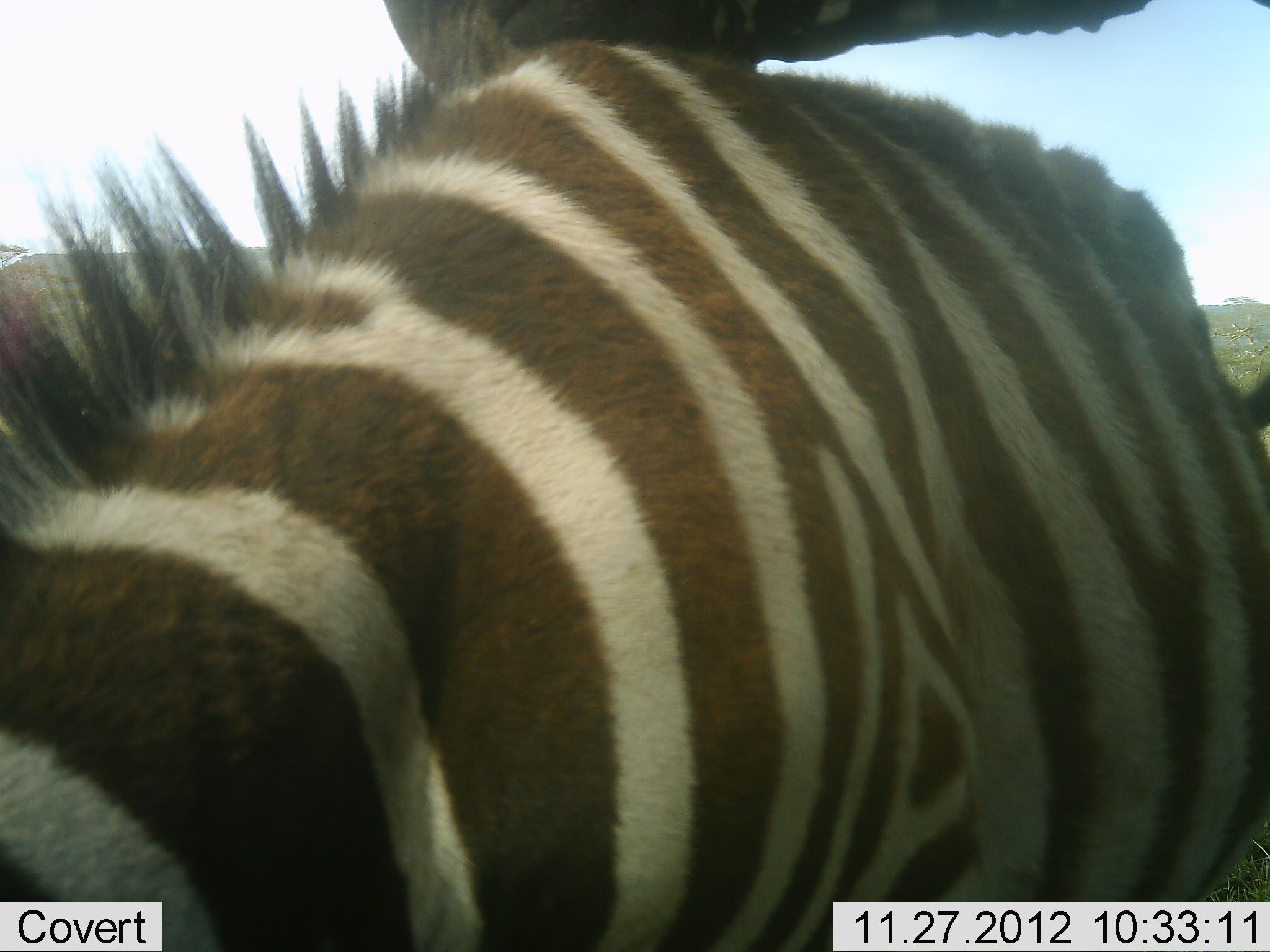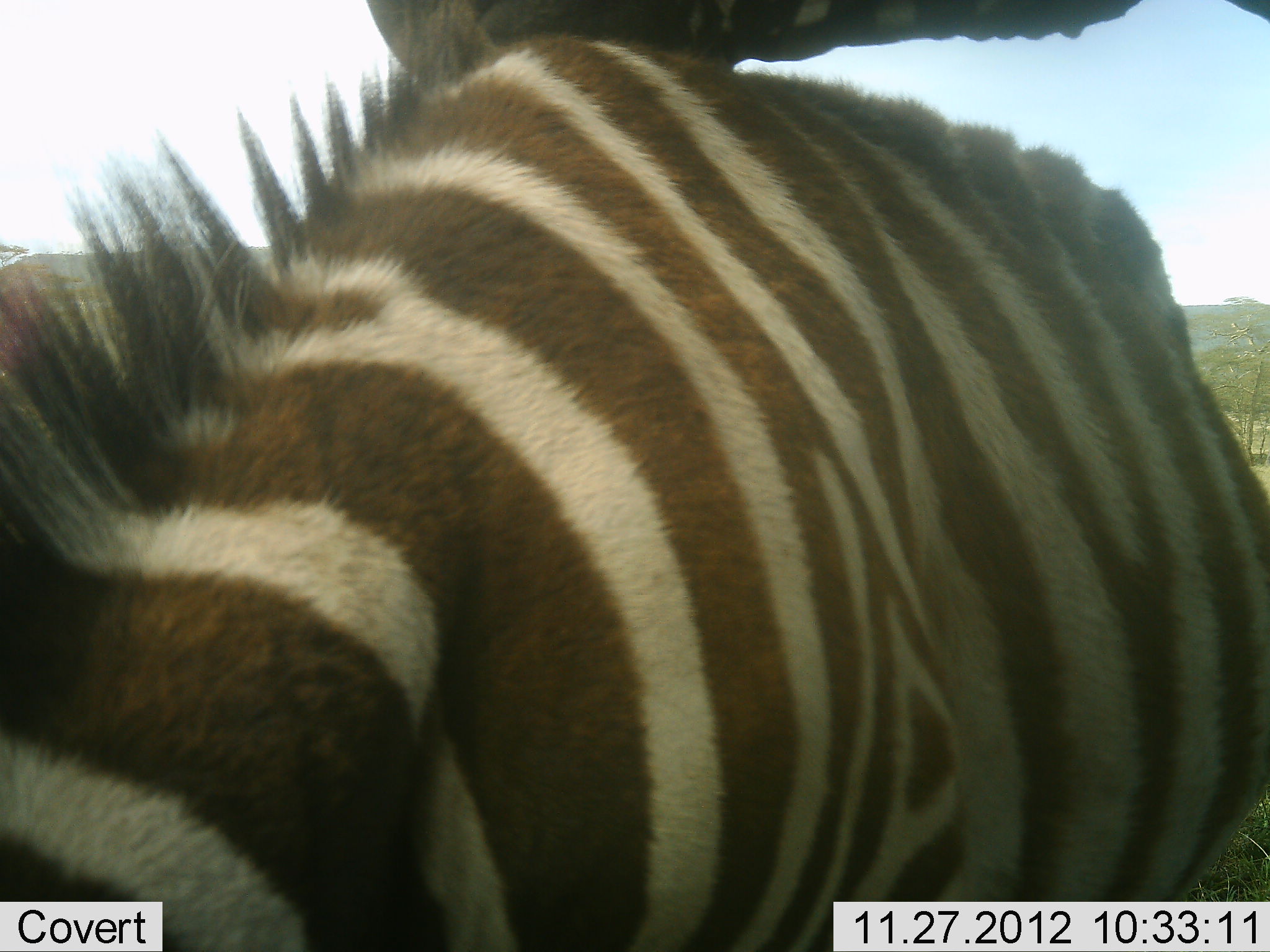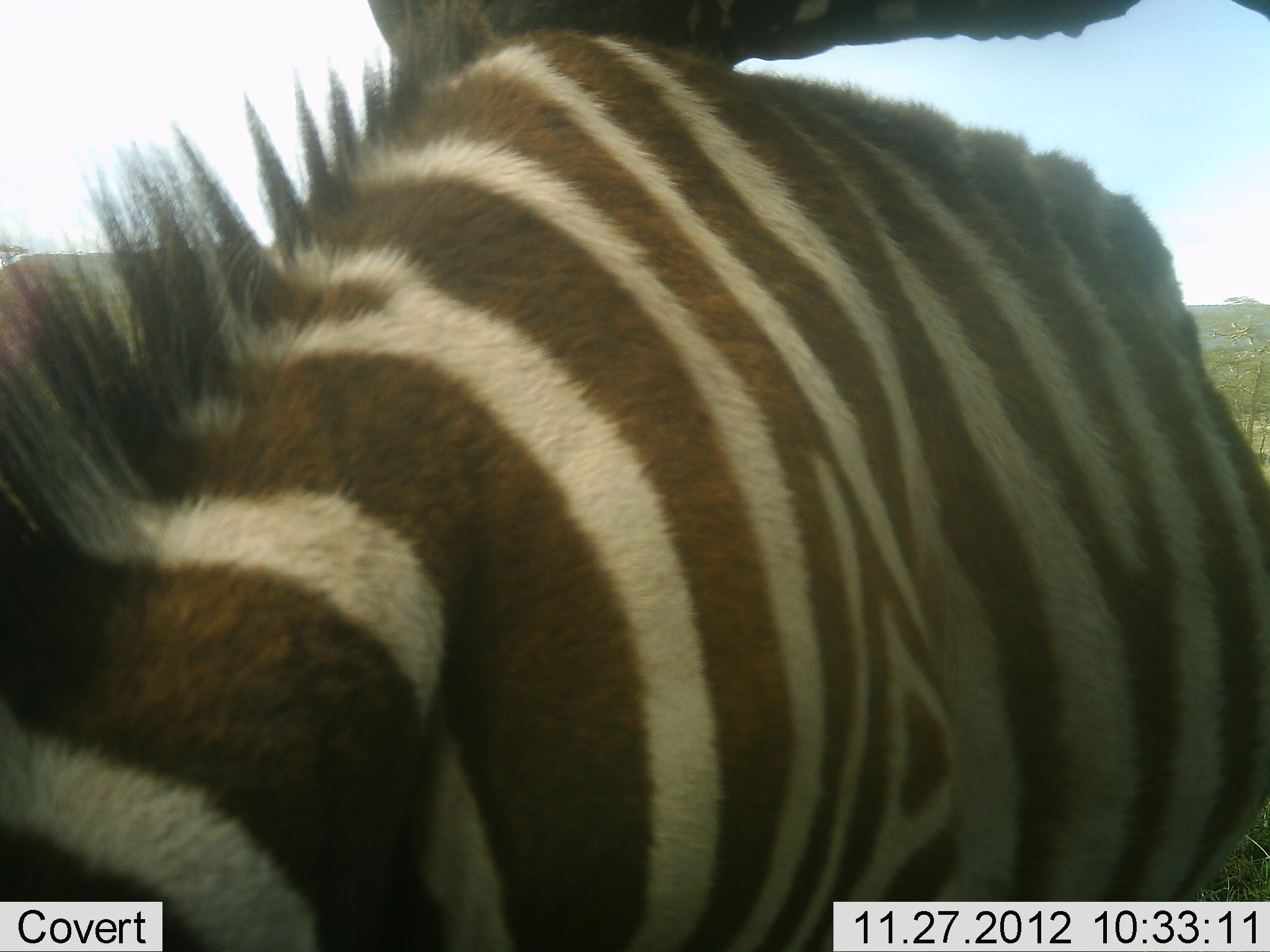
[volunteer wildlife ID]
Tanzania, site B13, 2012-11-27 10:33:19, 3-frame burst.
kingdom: Animalia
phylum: Chordata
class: Mammalia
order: Perissodactyla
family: Equidae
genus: Equus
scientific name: Equus quagga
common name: plains zebra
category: zebra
Zebra (plains zebra) (Equus quagga), count 2. Behavior (volunteer vote fractions): standing 50%, resting 0%, moving 0%, interacting 20%. Young present (vote fraction): 0%. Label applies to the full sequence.